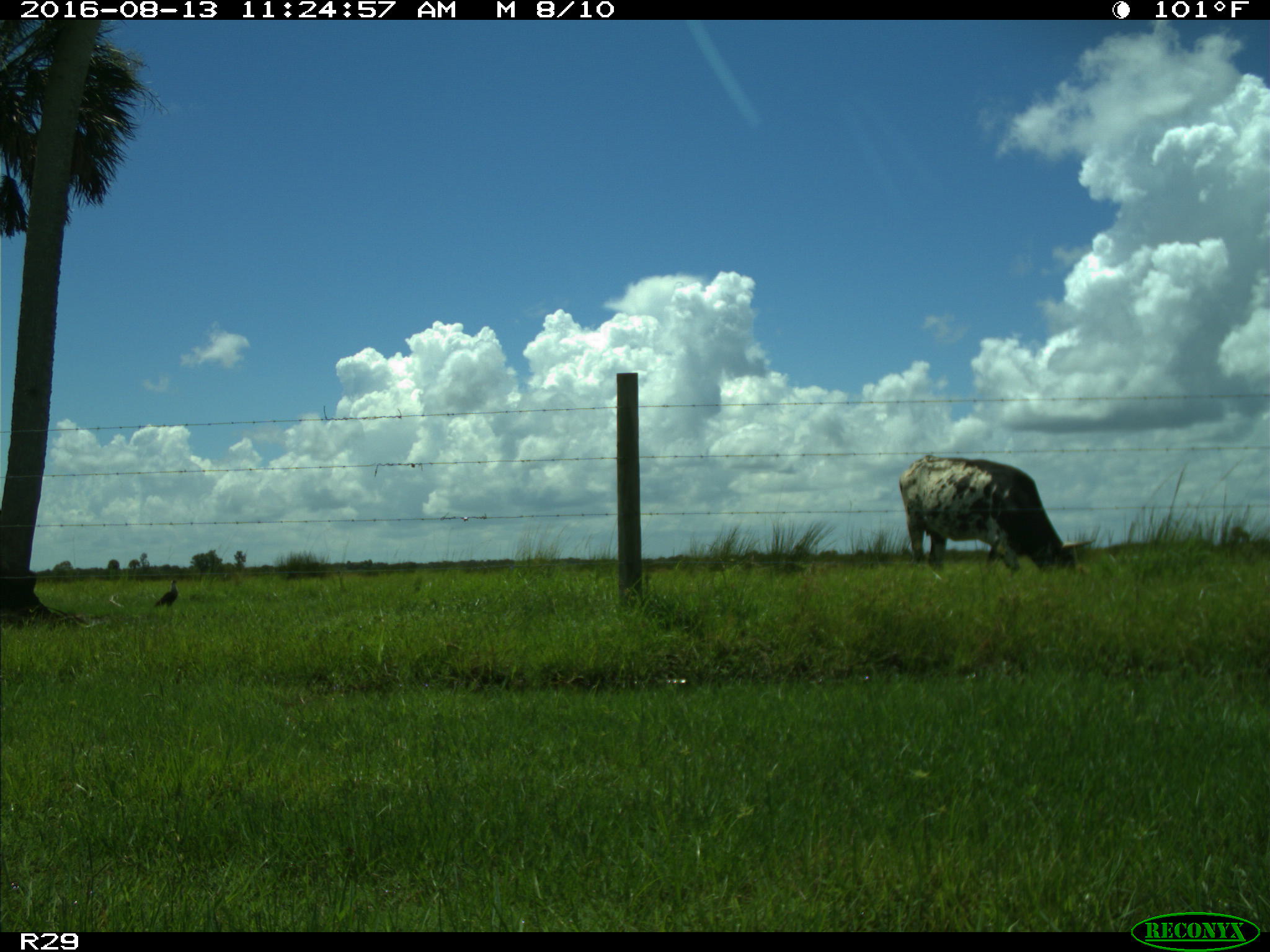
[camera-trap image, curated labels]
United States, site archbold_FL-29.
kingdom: Animalia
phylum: Chordata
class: Mammalia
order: Artiodactyla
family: Bovidae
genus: Bos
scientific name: Bos taurus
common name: domestic cow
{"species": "Bos taurus (domestic cow)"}